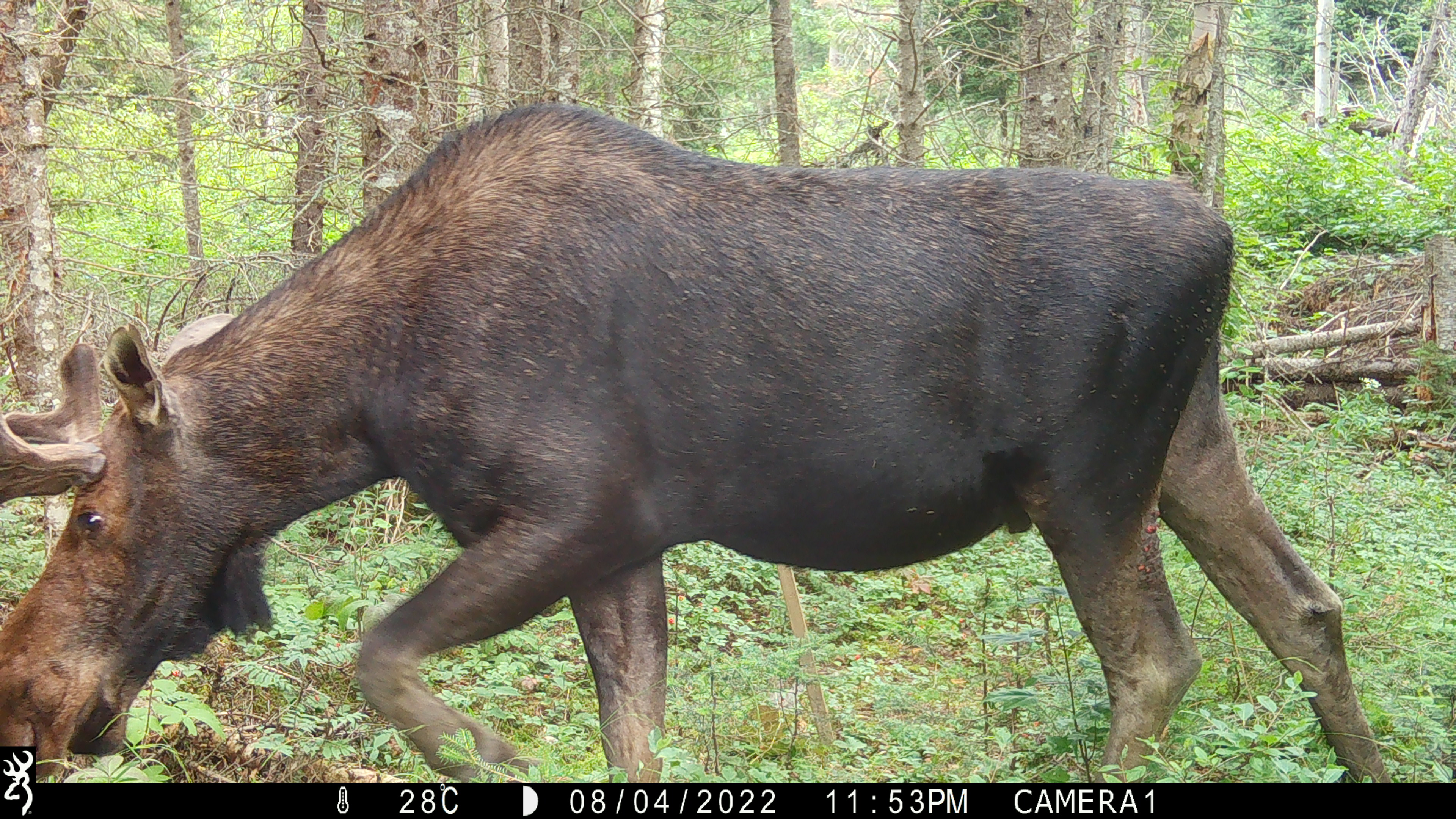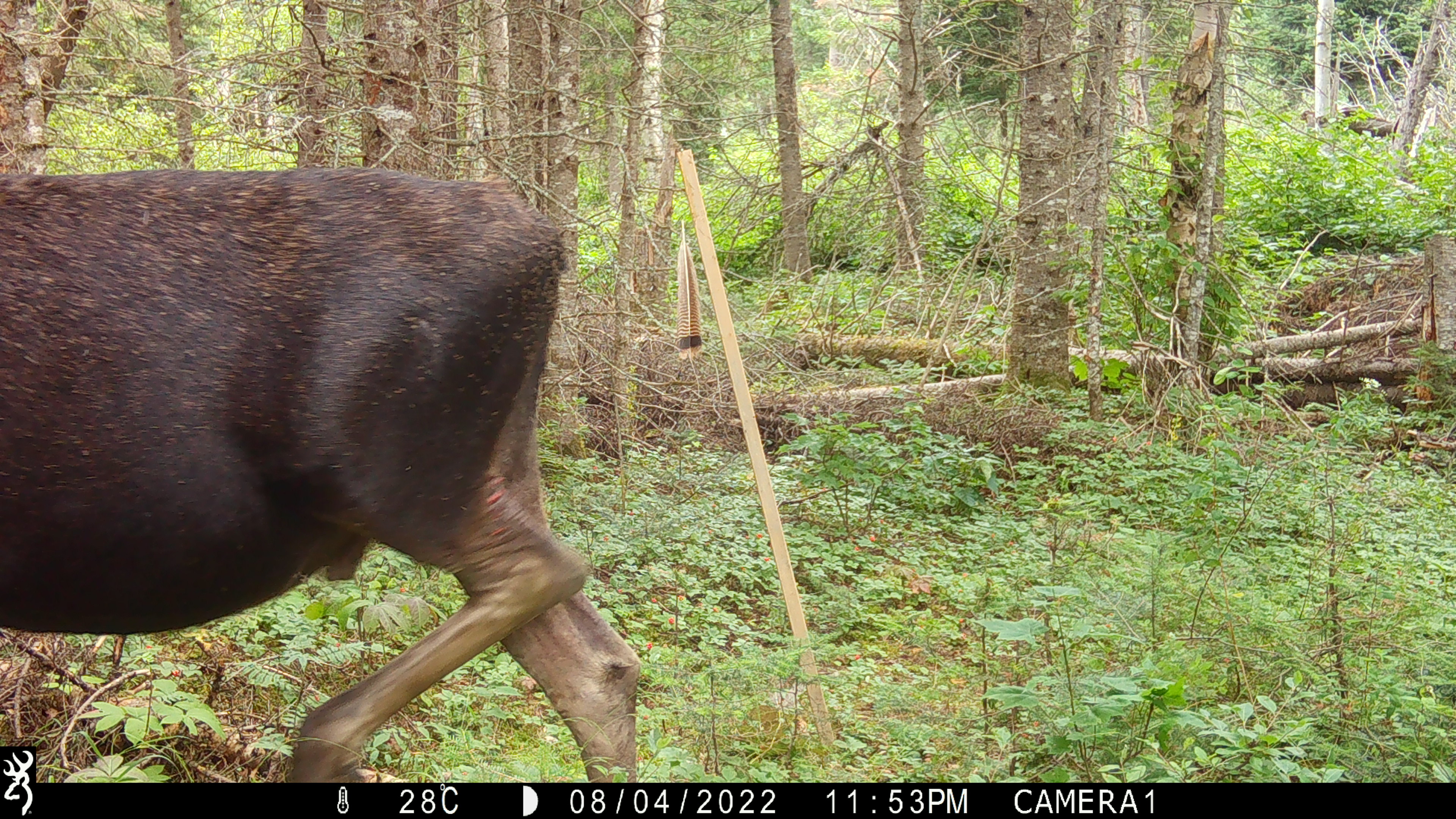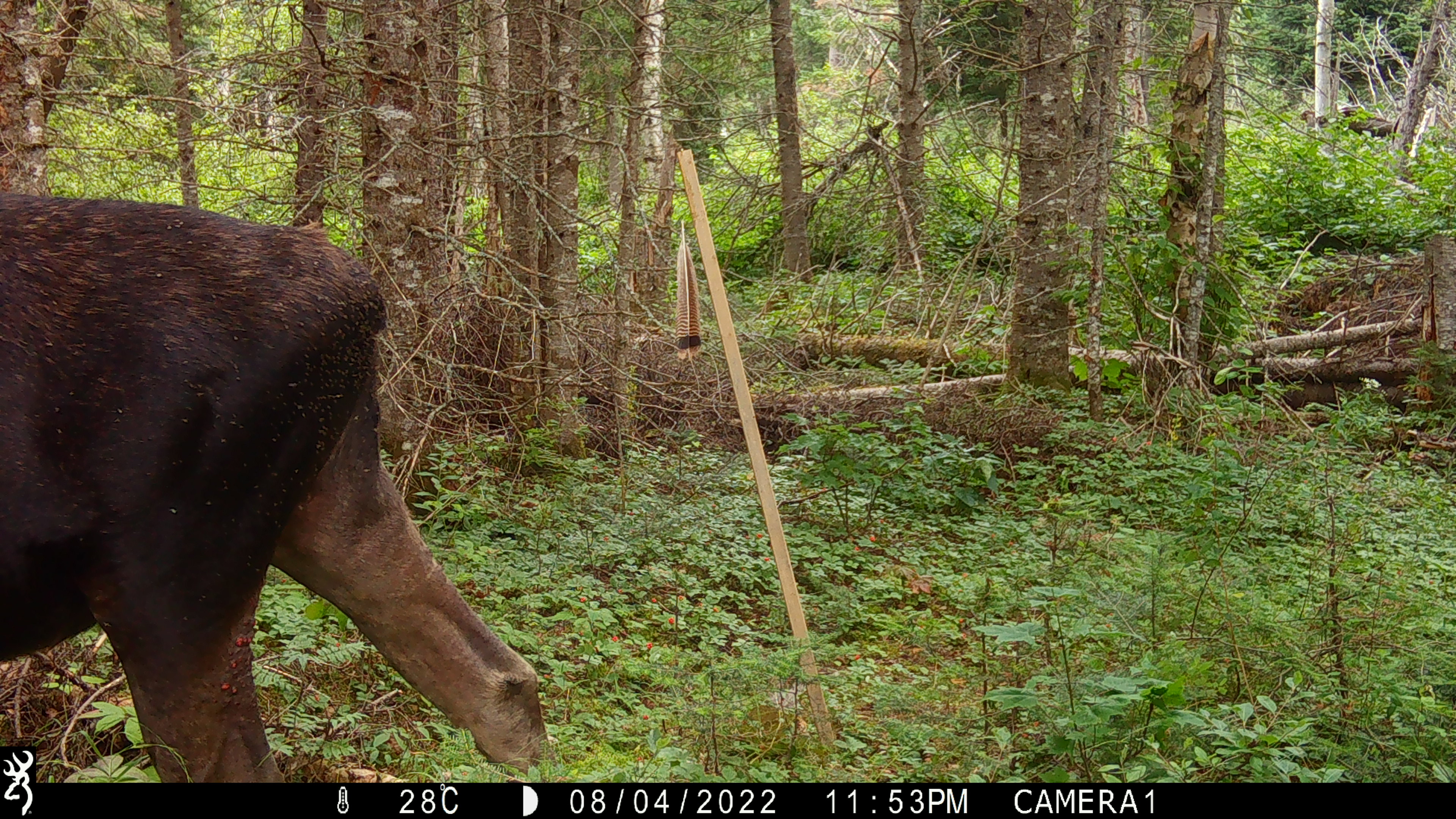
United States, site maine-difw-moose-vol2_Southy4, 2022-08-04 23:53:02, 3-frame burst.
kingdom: Animalia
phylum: Chordata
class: Mammalia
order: Artiodactyla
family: Cervidae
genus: Alces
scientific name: Alces alces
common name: moose